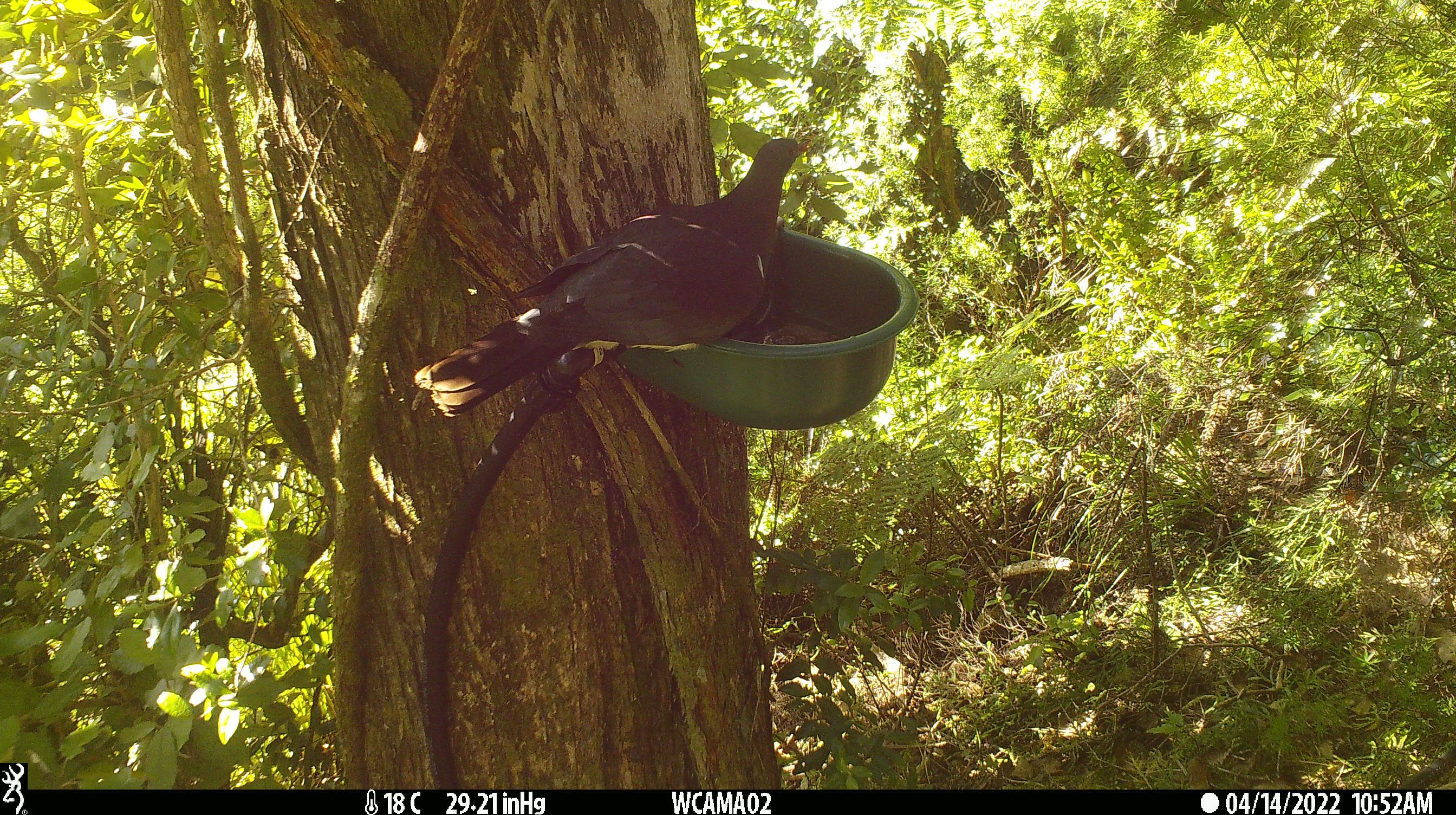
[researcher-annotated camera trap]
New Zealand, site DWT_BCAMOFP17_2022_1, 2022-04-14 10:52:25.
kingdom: Animalia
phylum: Chordata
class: Aves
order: Columbiformes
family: Columbidae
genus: Hemiphaga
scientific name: Hemiphaga novaeseelandiae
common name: new zealand pigeon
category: kereru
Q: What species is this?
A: Kereru (new zealand pigeon) (Hemiphaga novaeseelandiae).